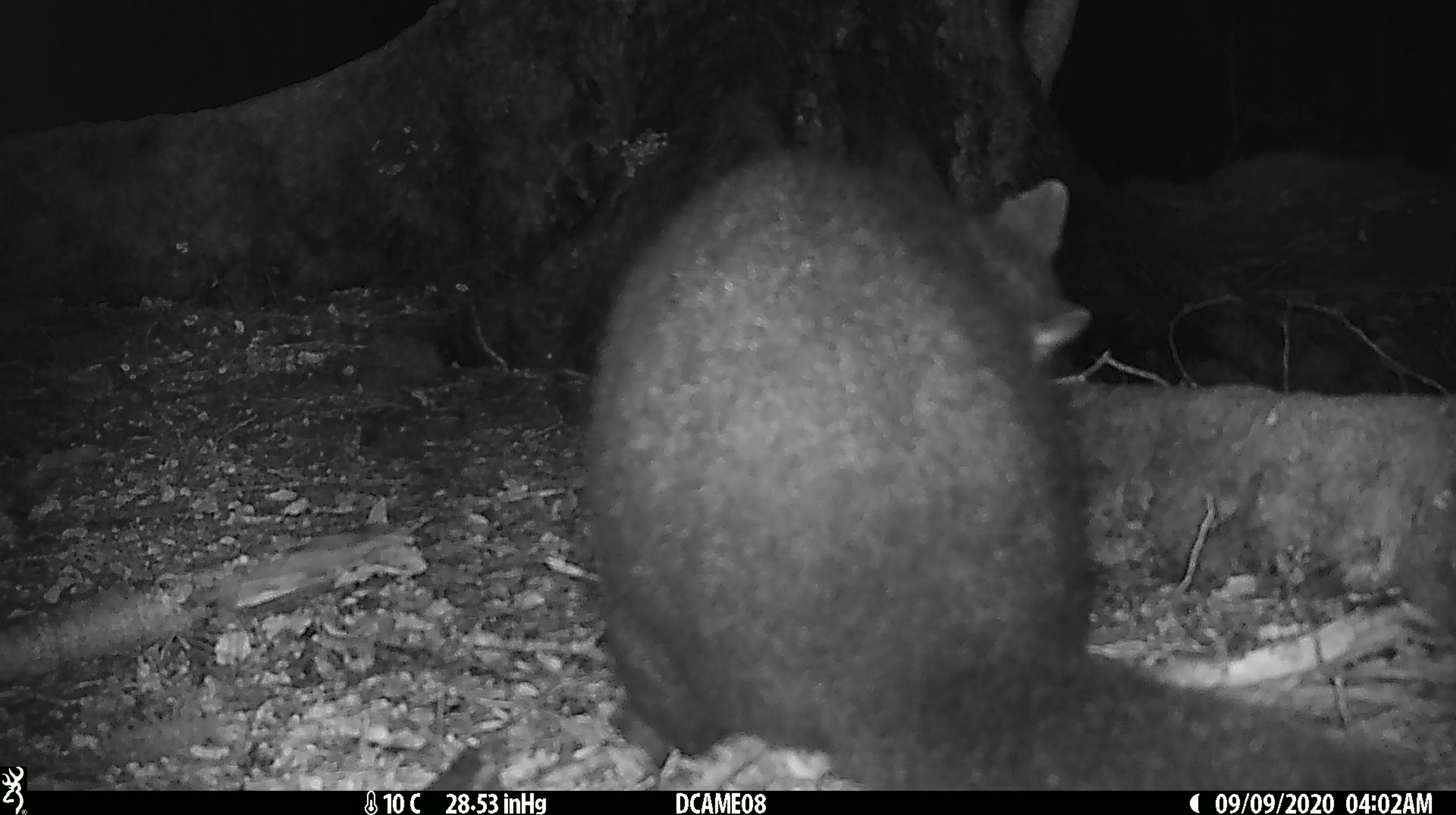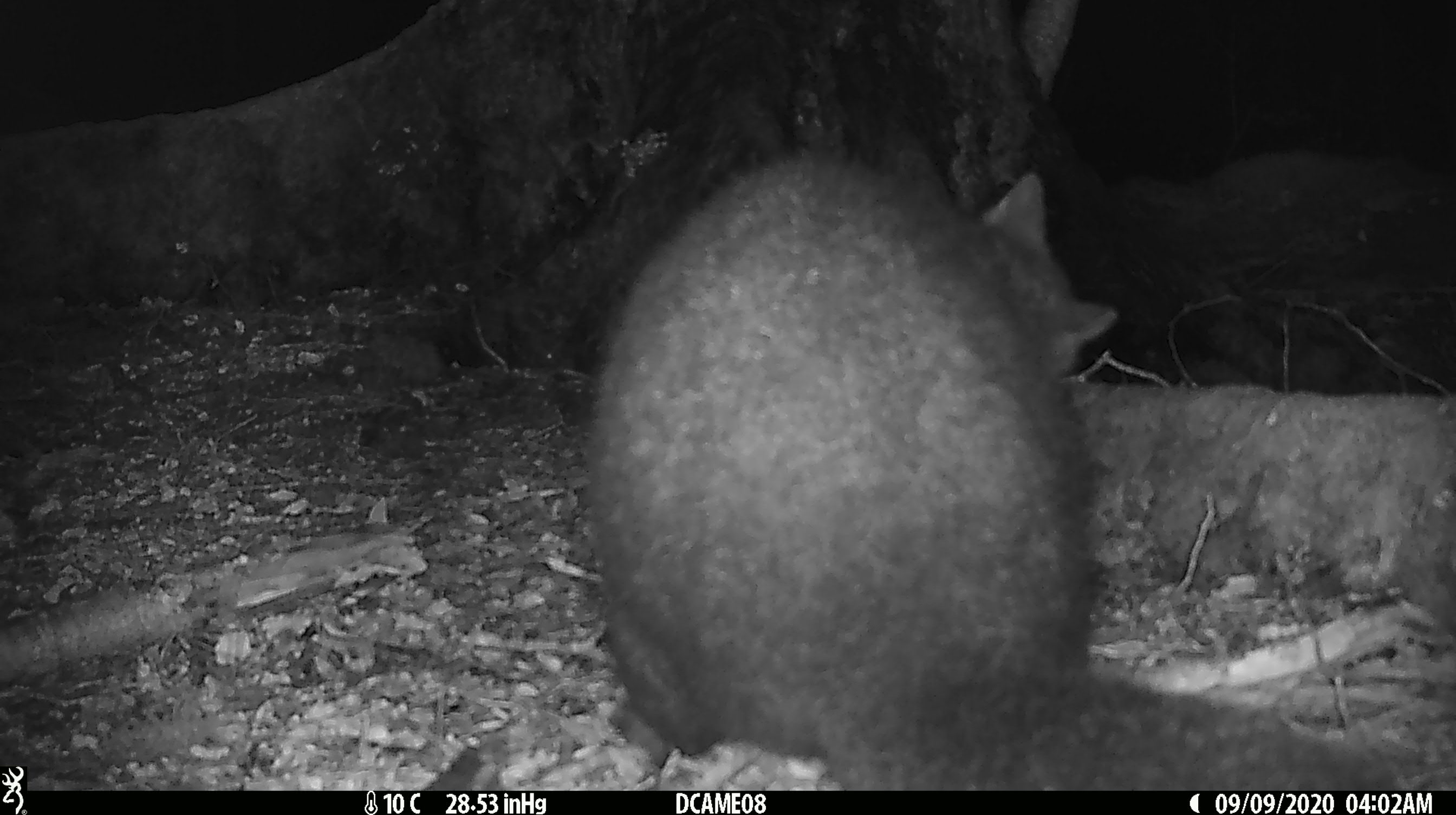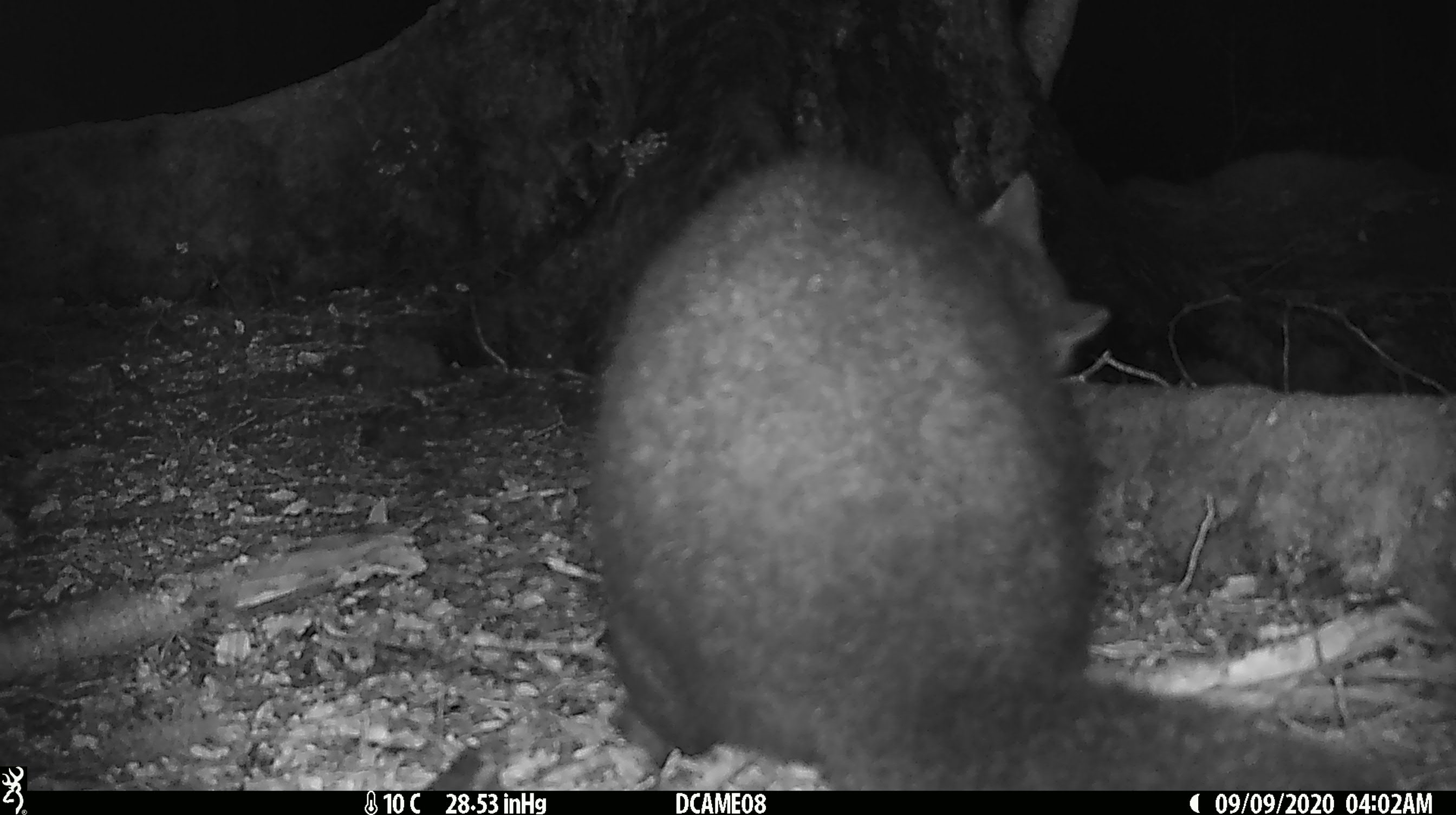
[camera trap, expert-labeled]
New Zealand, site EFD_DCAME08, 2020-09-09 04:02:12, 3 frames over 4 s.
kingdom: Animalia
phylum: Chordata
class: Mammalia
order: Diprotodontia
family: Phalangeridae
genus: Trichosurus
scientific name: Trichosurus vulpecula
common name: common brushtail possum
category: possum